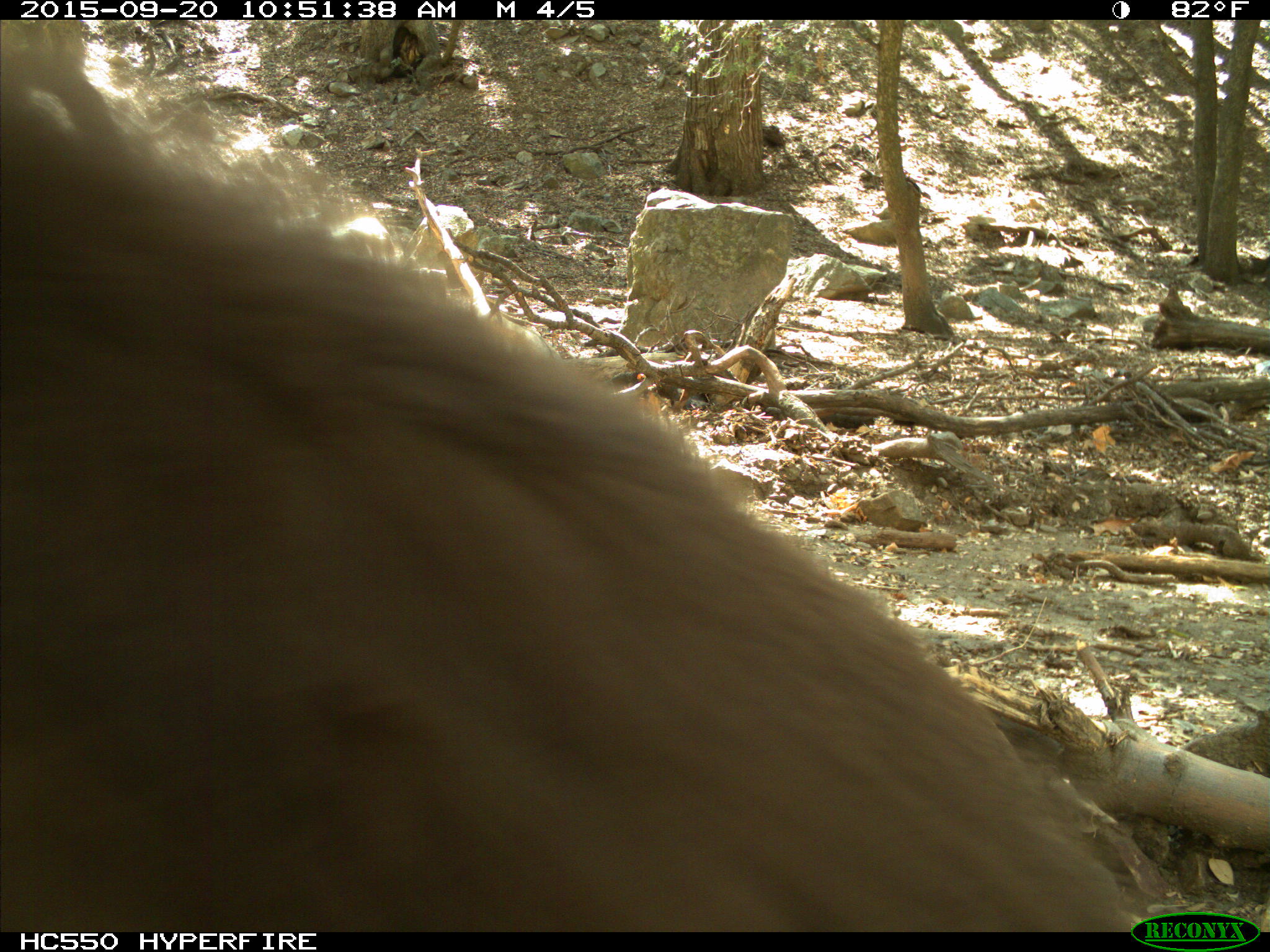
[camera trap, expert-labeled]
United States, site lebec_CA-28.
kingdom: Animalia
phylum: Chordata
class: Mammalia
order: Carnivora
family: Ursidae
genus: Ursus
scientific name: Ursus americanus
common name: american black bear